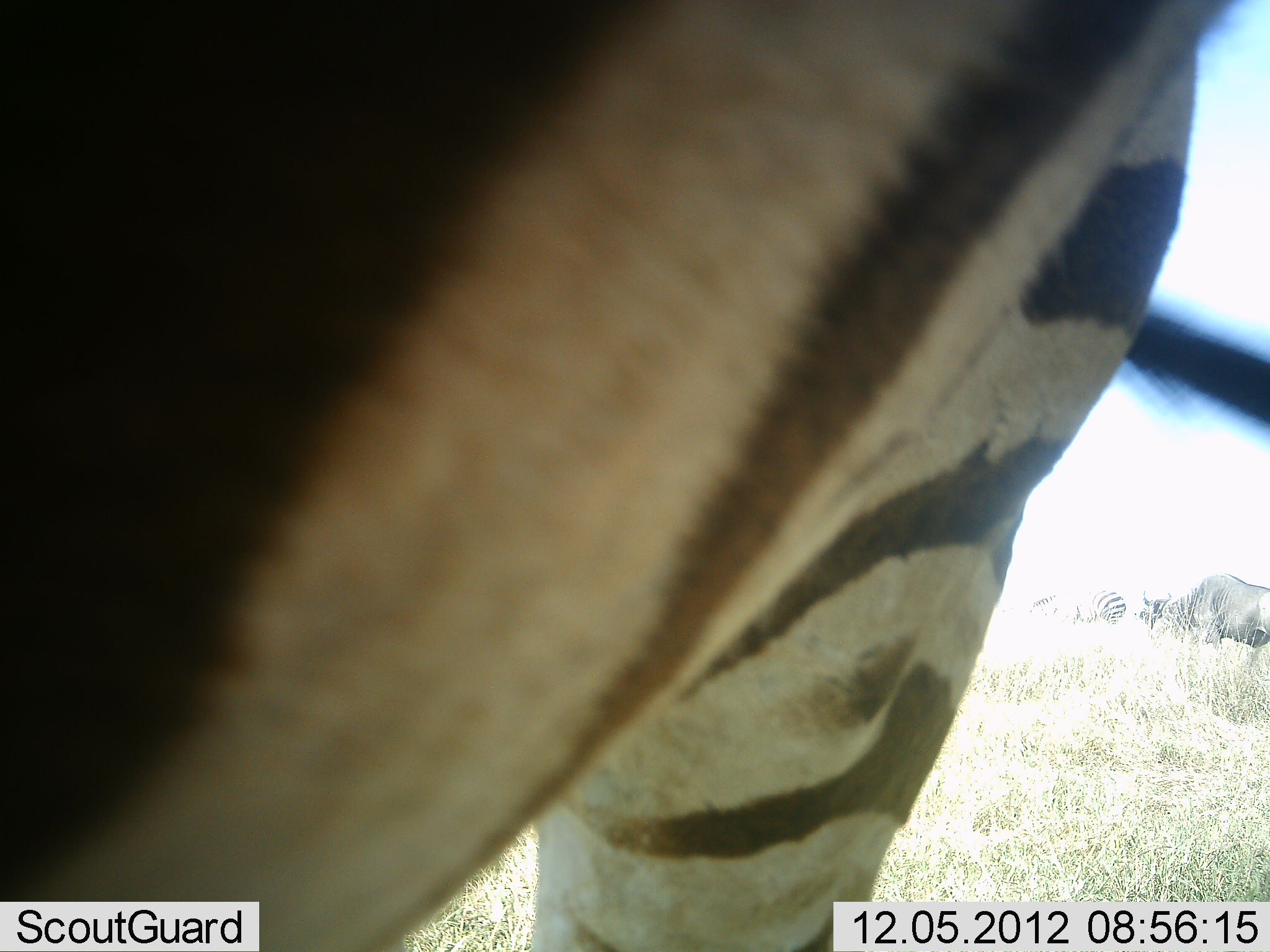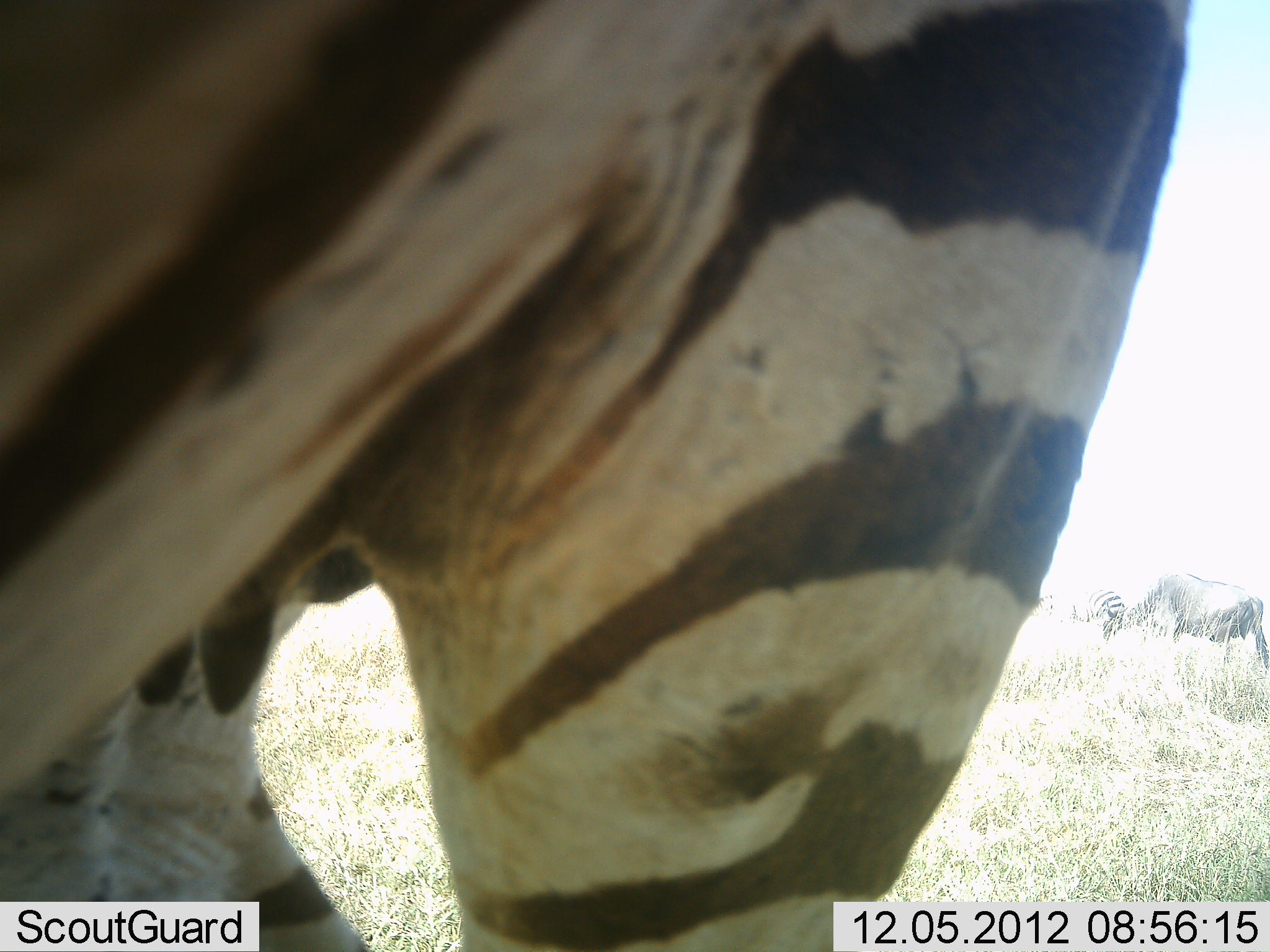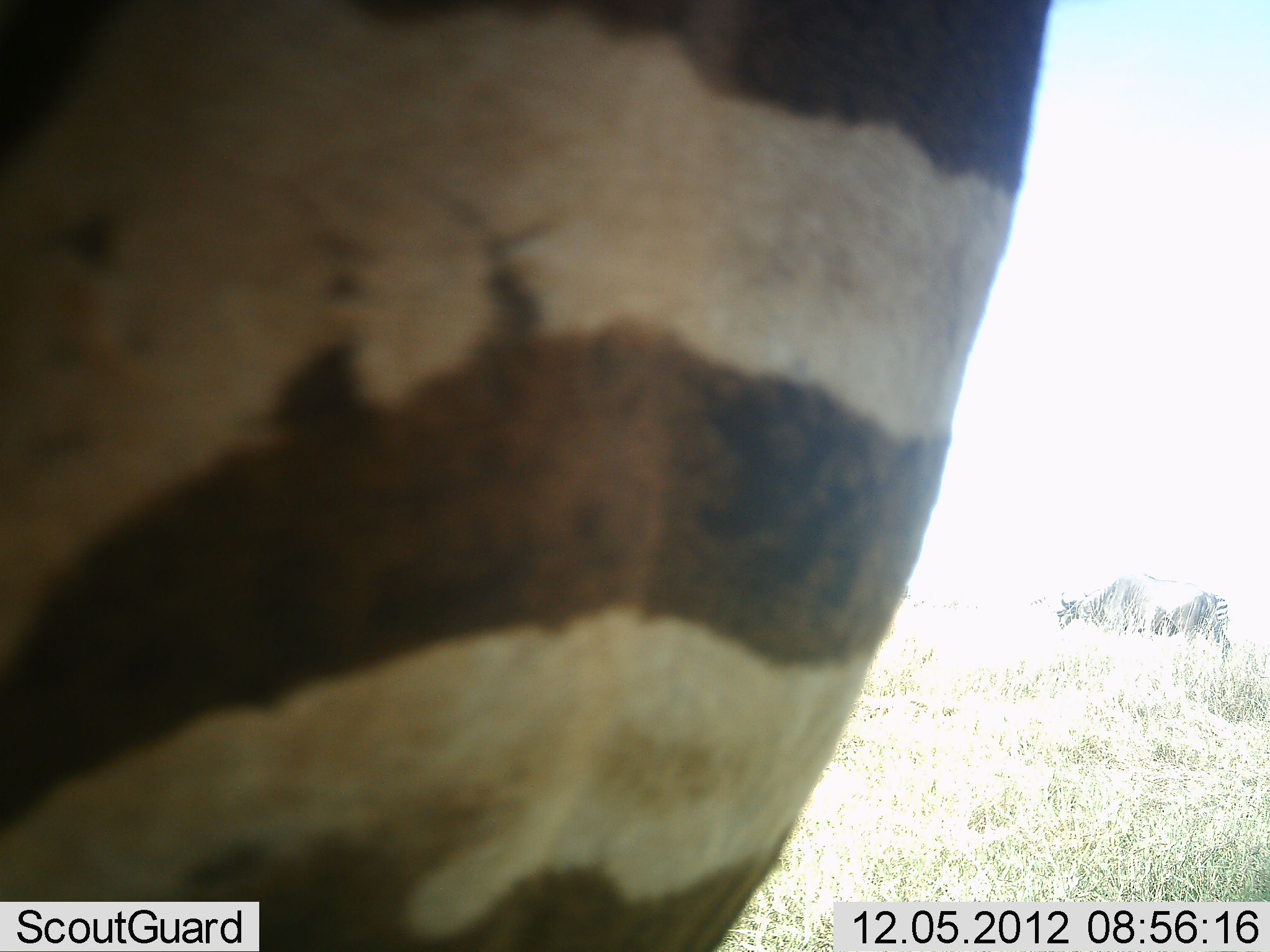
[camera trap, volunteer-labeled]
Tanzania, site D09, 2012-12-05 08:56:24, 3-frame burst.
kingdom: Animalia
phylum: Chordata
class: Mammalia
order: Perissodactyla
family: Equidae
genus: Equus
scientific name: Equus quagga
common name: plains zebra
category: zebra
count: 2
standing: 47%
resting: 0%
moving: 41%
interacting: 6%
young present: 0%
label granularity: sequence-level